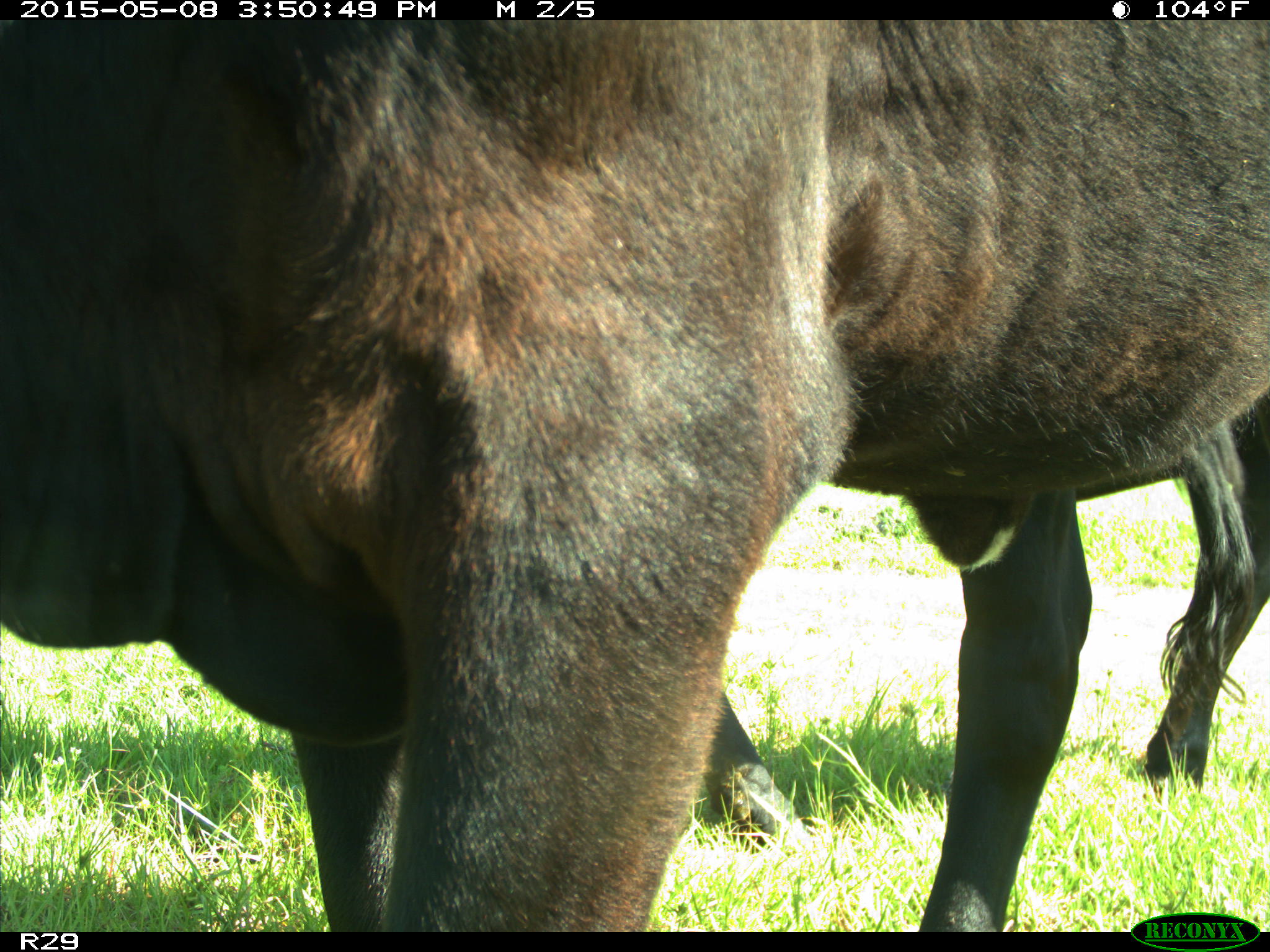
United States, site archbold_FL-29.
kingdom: Animalia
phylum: Chordata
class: Mammalia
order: Artiodactyla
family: Bovidae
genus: Bos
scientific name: Bos taurus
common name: domestic cow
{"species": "Bos taurus (domestic cow)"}